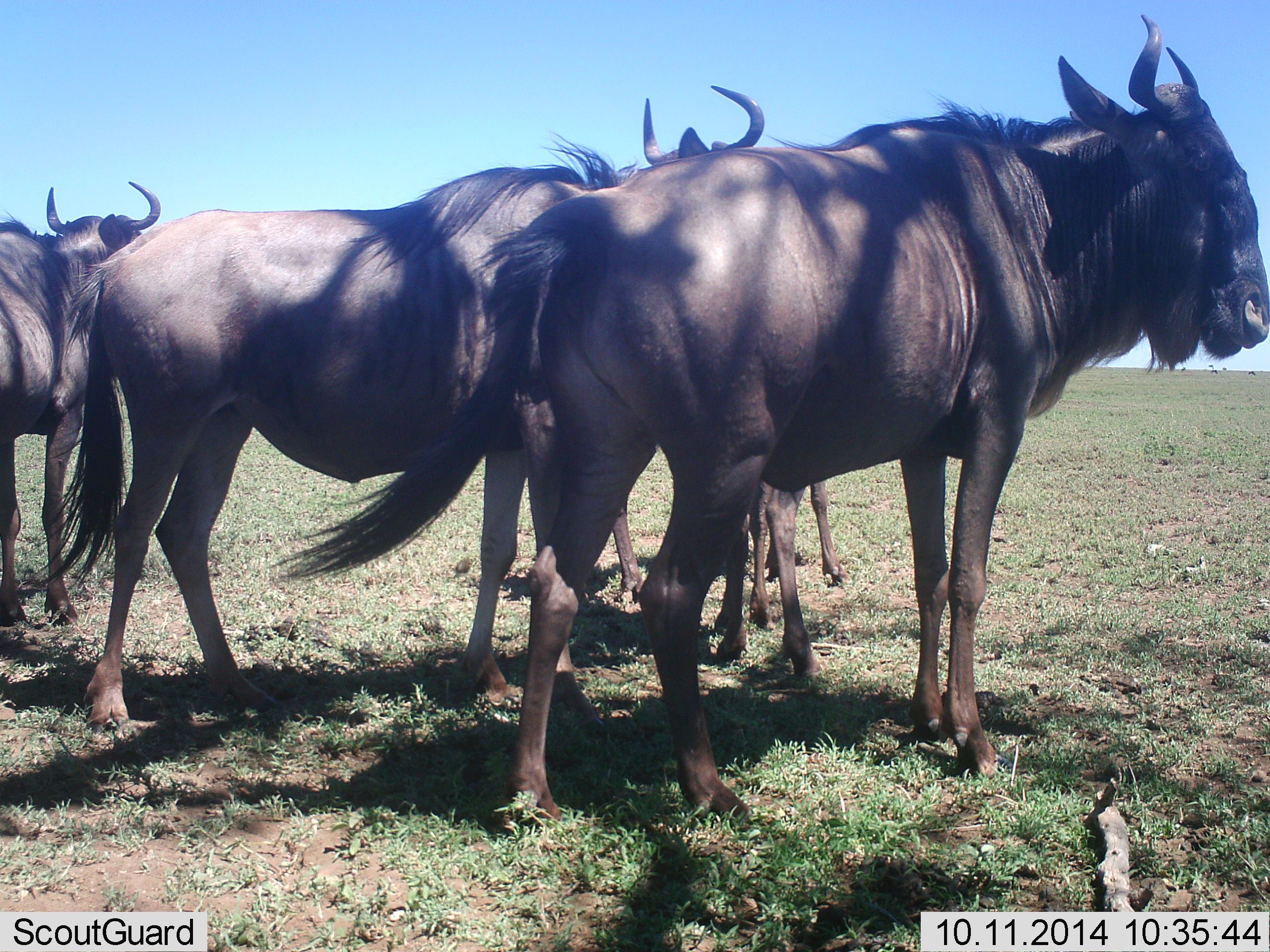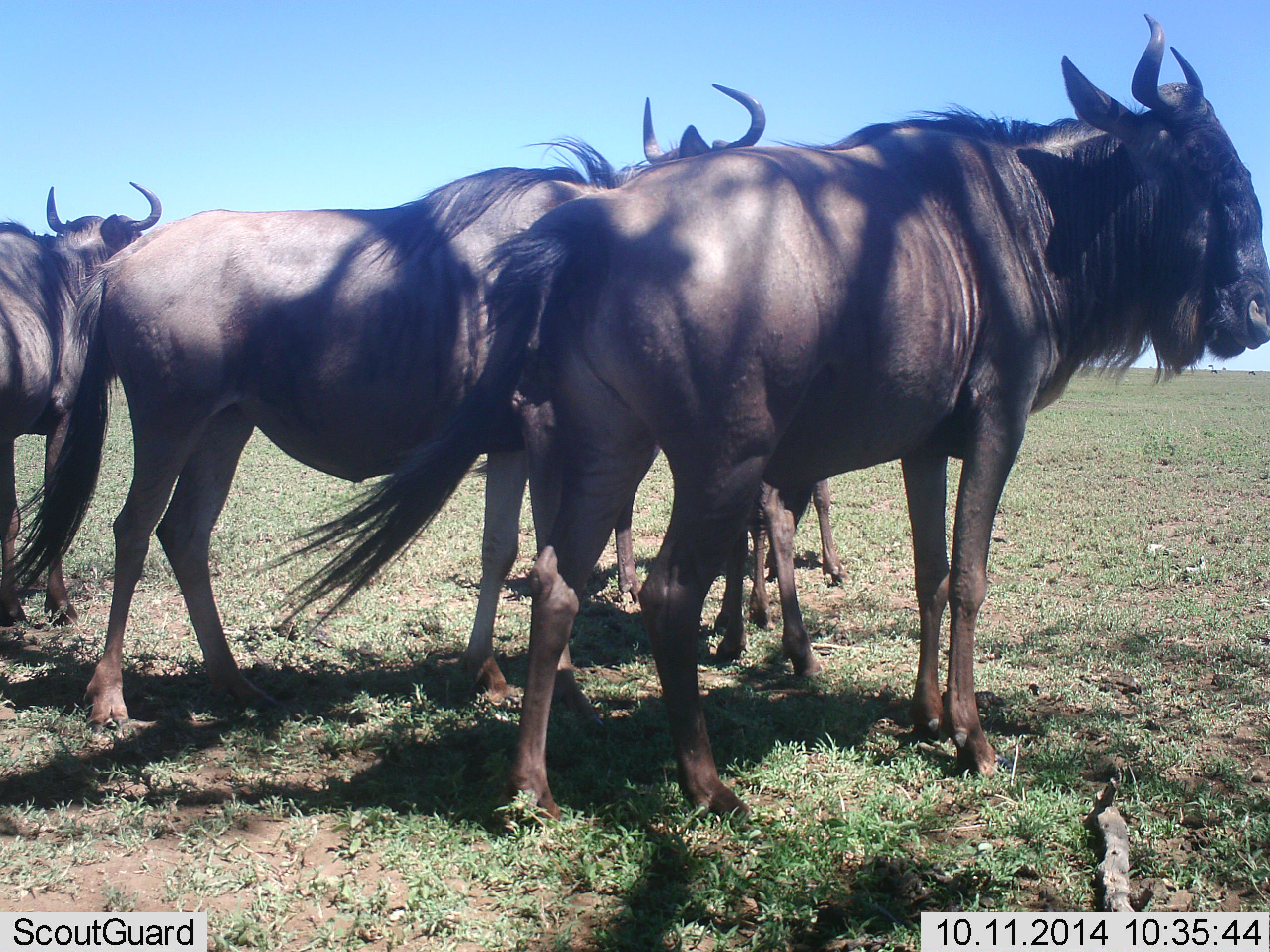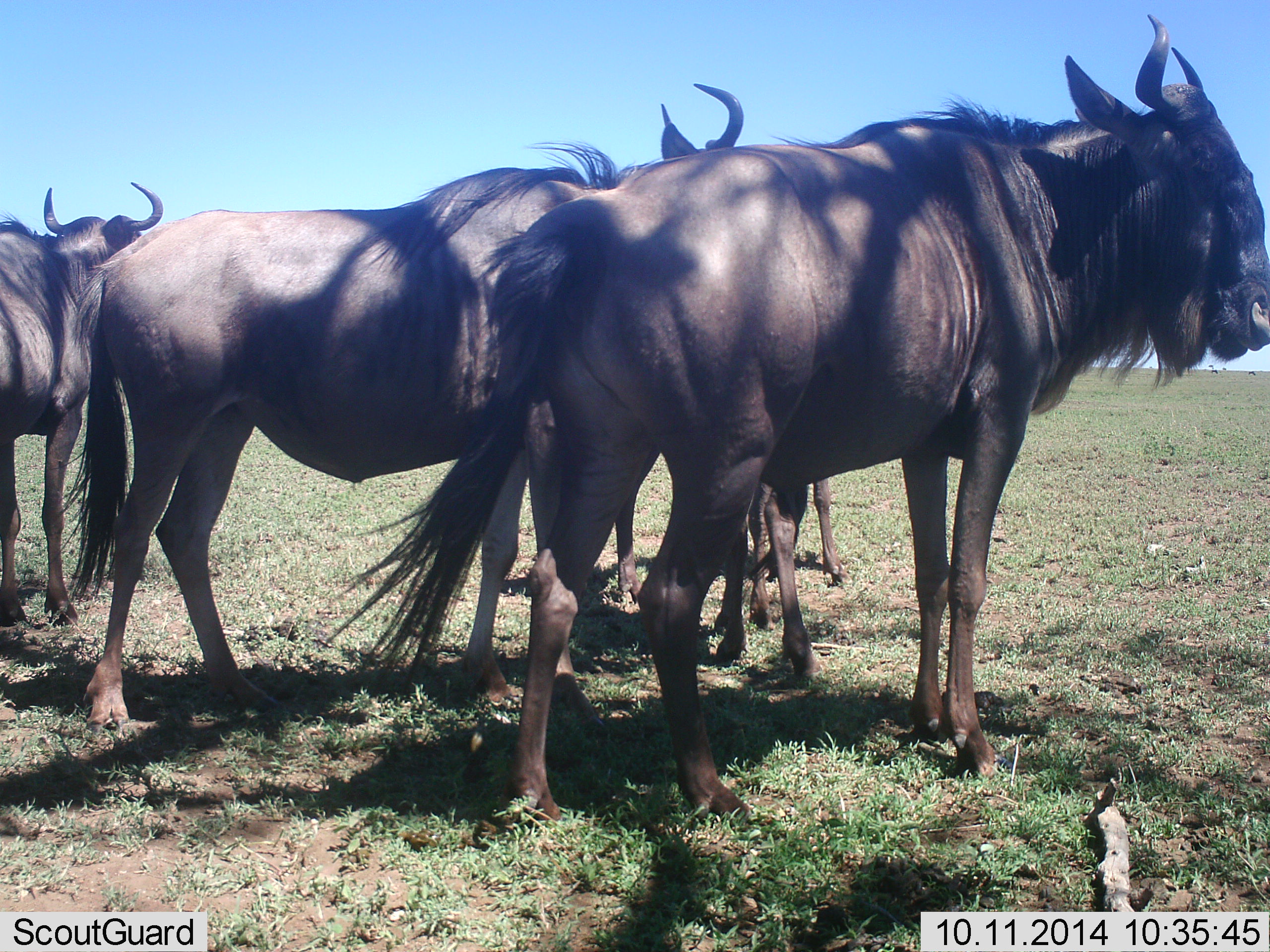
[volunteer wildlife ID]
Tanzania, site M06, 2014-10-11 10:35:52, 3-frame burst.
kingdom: Animalia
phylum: Chordata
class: Mammalia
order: Artiodactyla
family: Bovidae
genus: Connochaetes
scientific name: Connochaetes taurinus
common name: blue wildebeest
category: wildebeest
Wildebeest (blue wildebeest) (Connochaetes taurinus), count 5. Behavior (volunteer vote fractions): standing 90%, resting 10%, moving 0%, interacting 0%. Young present (vote fraction): 20%. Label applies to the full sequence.